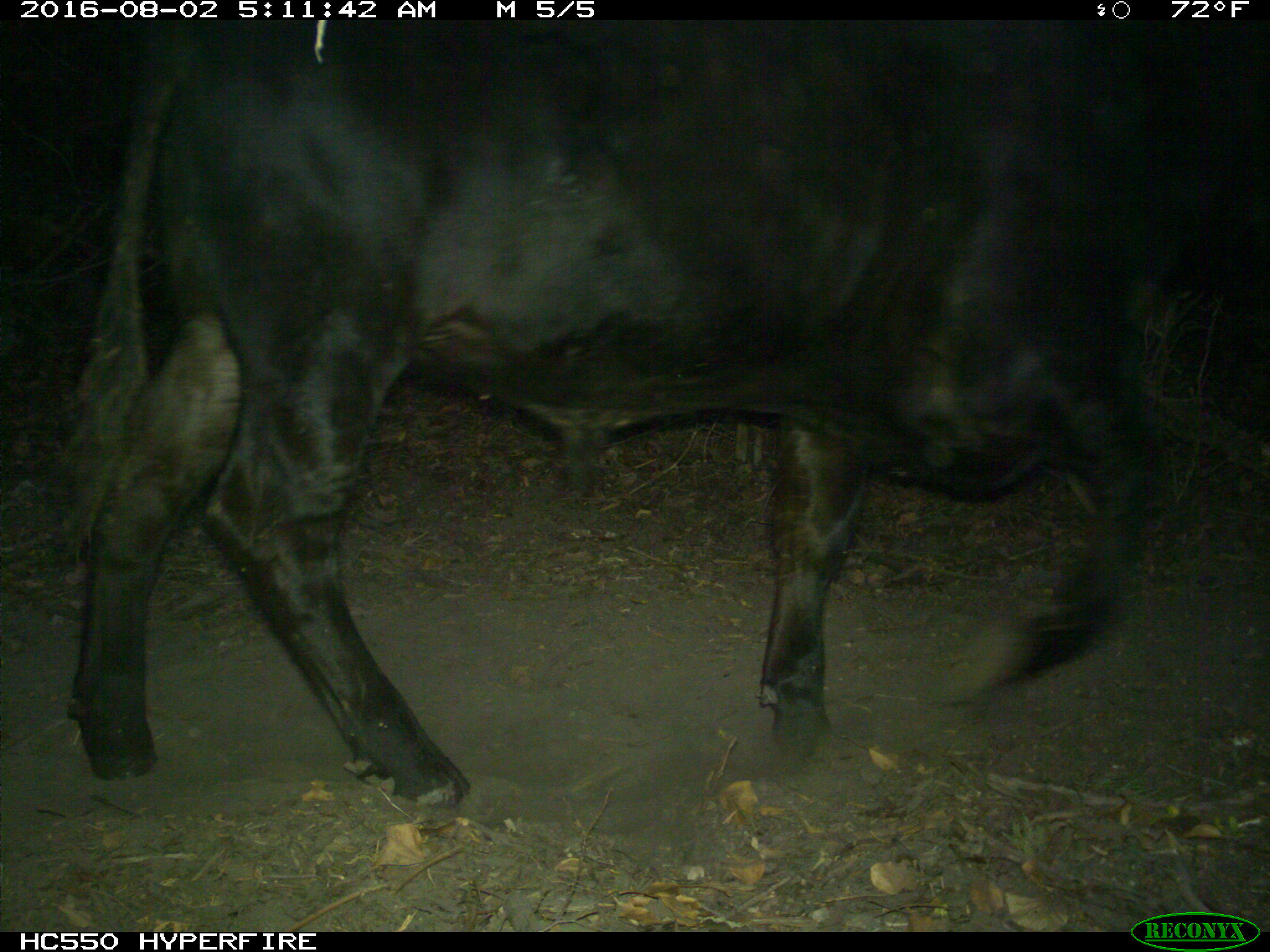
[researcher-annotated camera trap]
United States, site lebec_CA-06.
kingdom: Animalia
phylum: Chordata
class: Mammalia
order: Artiodactyla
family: Bovidae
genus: Bos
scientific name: Bos taurus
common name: domestic cow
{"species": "Bos taurus (domestic cow)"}